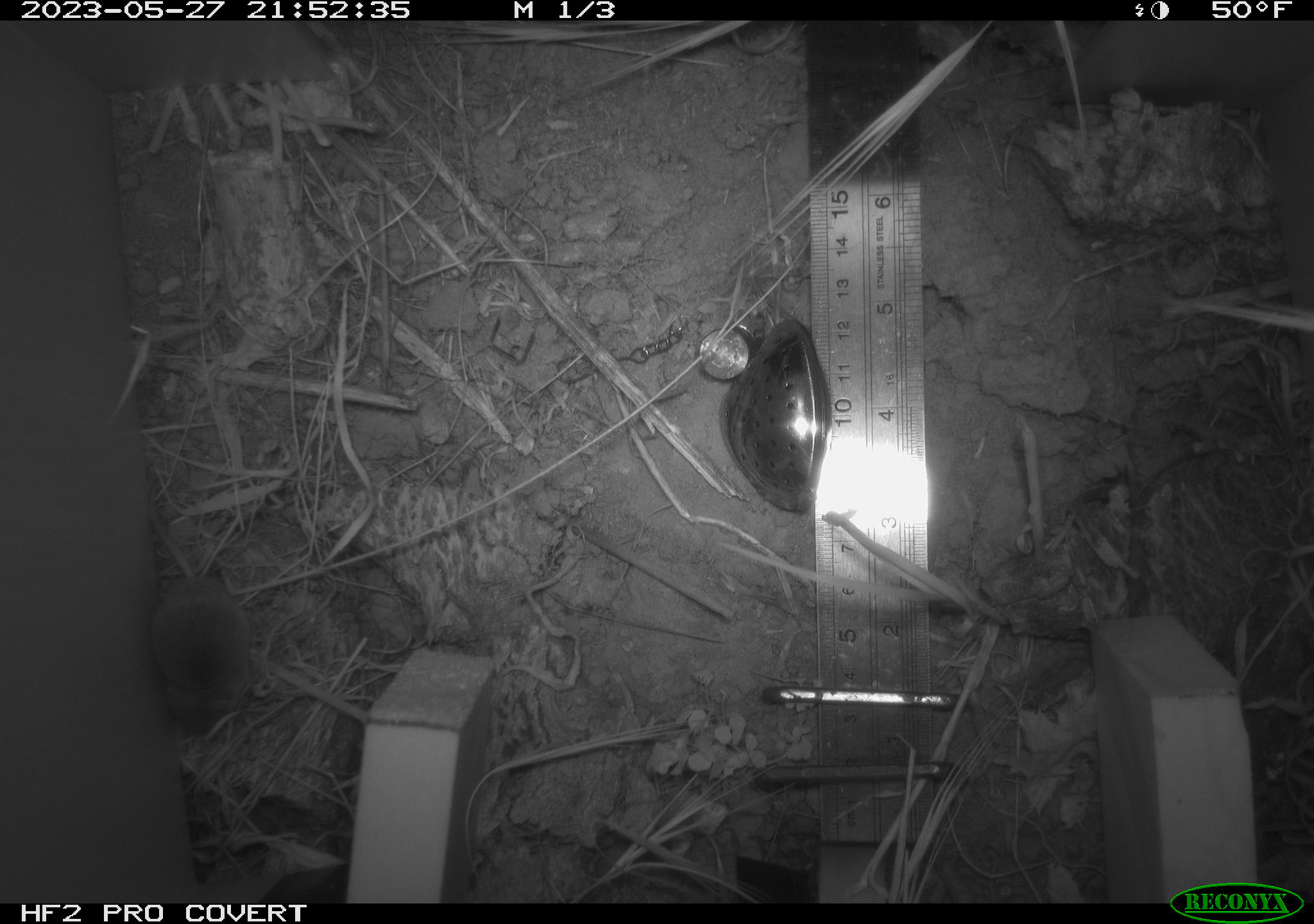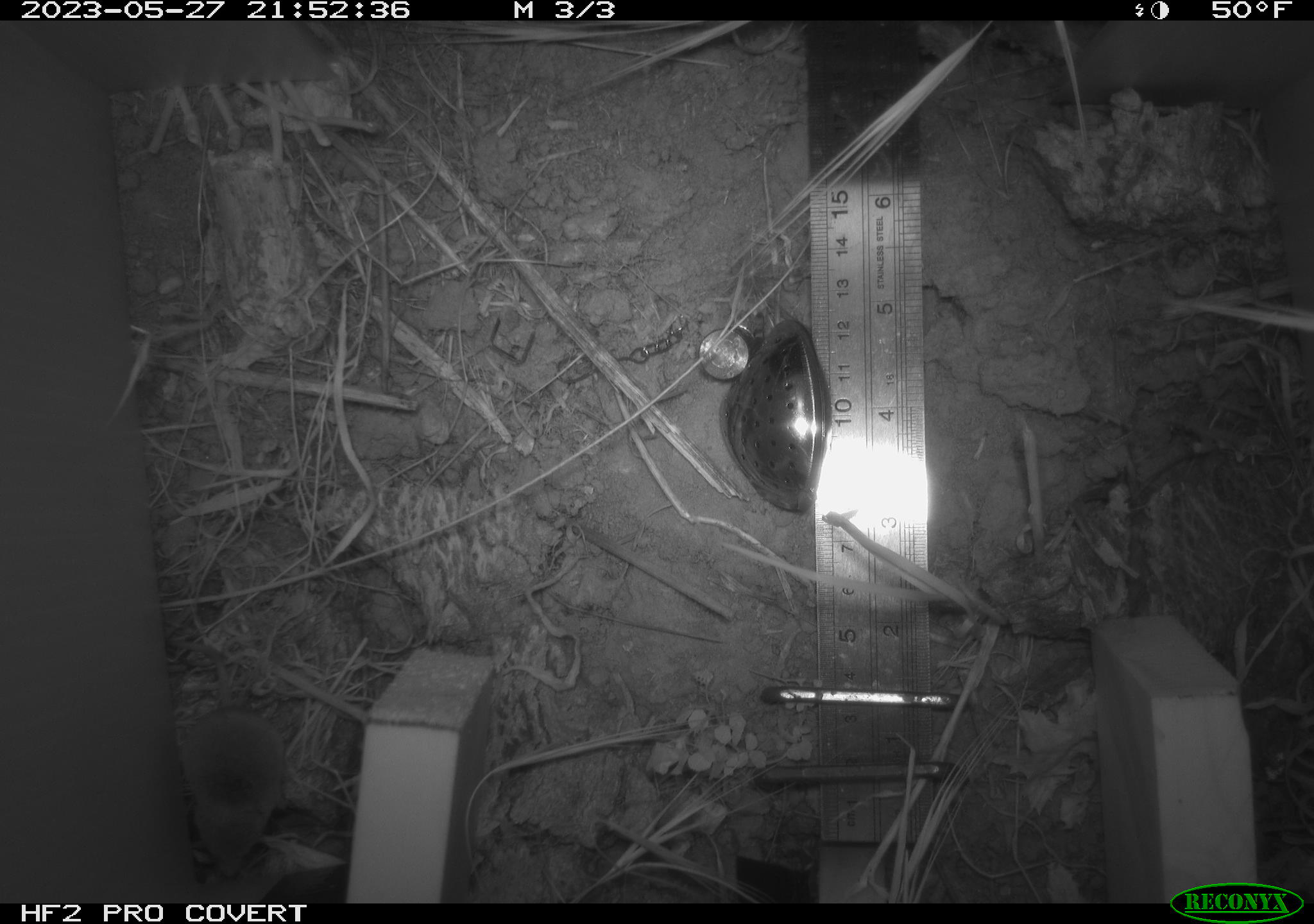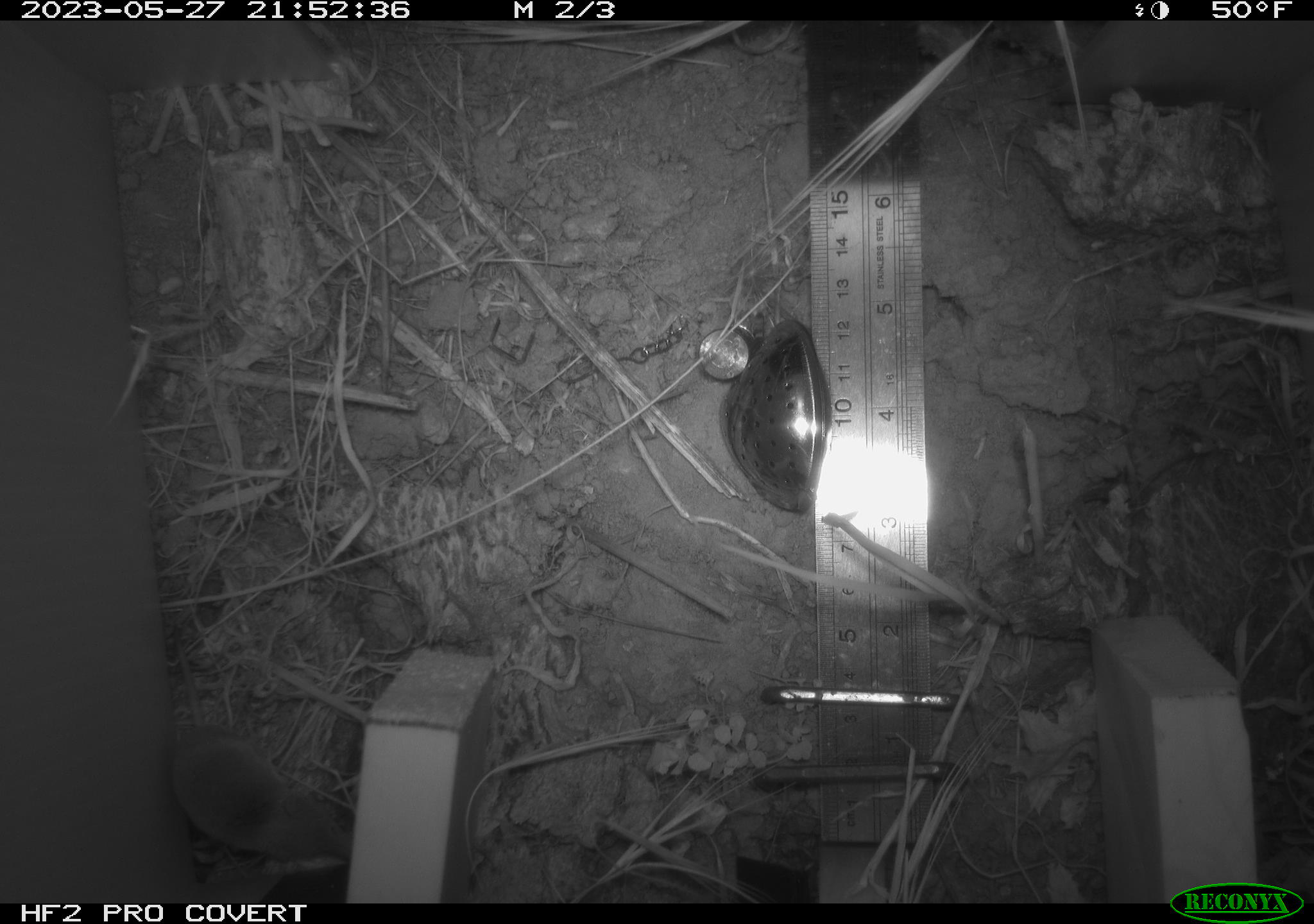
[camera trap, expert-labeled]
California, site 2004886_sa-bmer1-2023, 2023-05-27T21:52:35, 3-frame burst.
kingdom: Animalia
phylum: Chordata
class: Mammalia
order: Eulipotyphla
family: Soricidae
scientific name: Soricidae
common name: shrews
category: soricidae family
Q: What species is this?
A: Soricidae family (shrews) (Soricidae).